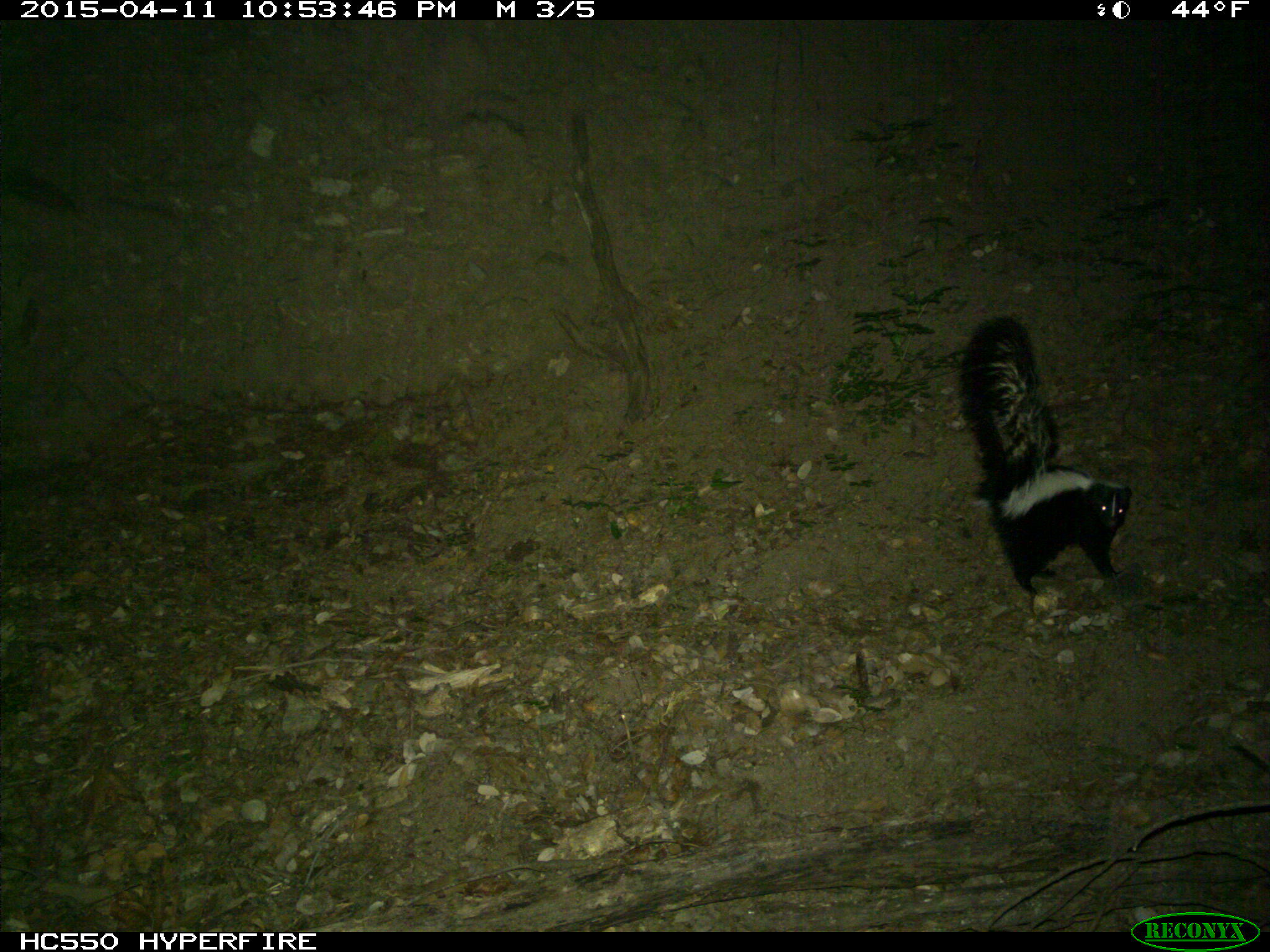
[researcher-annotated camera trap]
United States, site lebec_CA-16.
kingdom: Animalia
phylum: Chordata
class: Mammalia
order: Carnivora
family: Mephitidae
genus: Mephitis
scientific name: Mephitis mephitis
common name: striped skunk